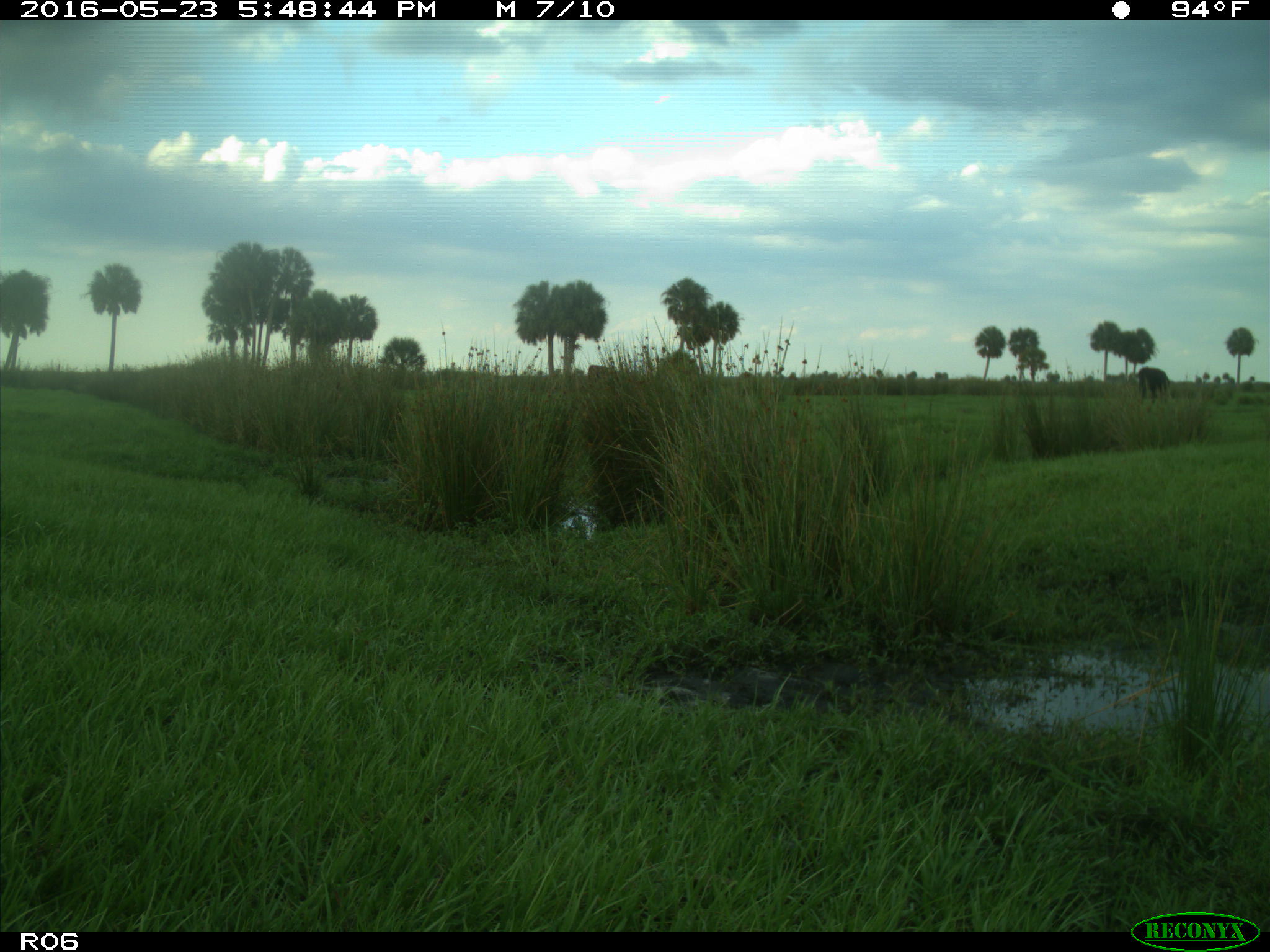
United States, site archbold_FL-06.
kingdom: Animalia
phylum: Chordata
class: Mammalia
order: Artiodactyla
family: Bovidae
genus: Bos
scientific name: Bos taurus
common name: domestic cow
Bos taurus (domestic cow).